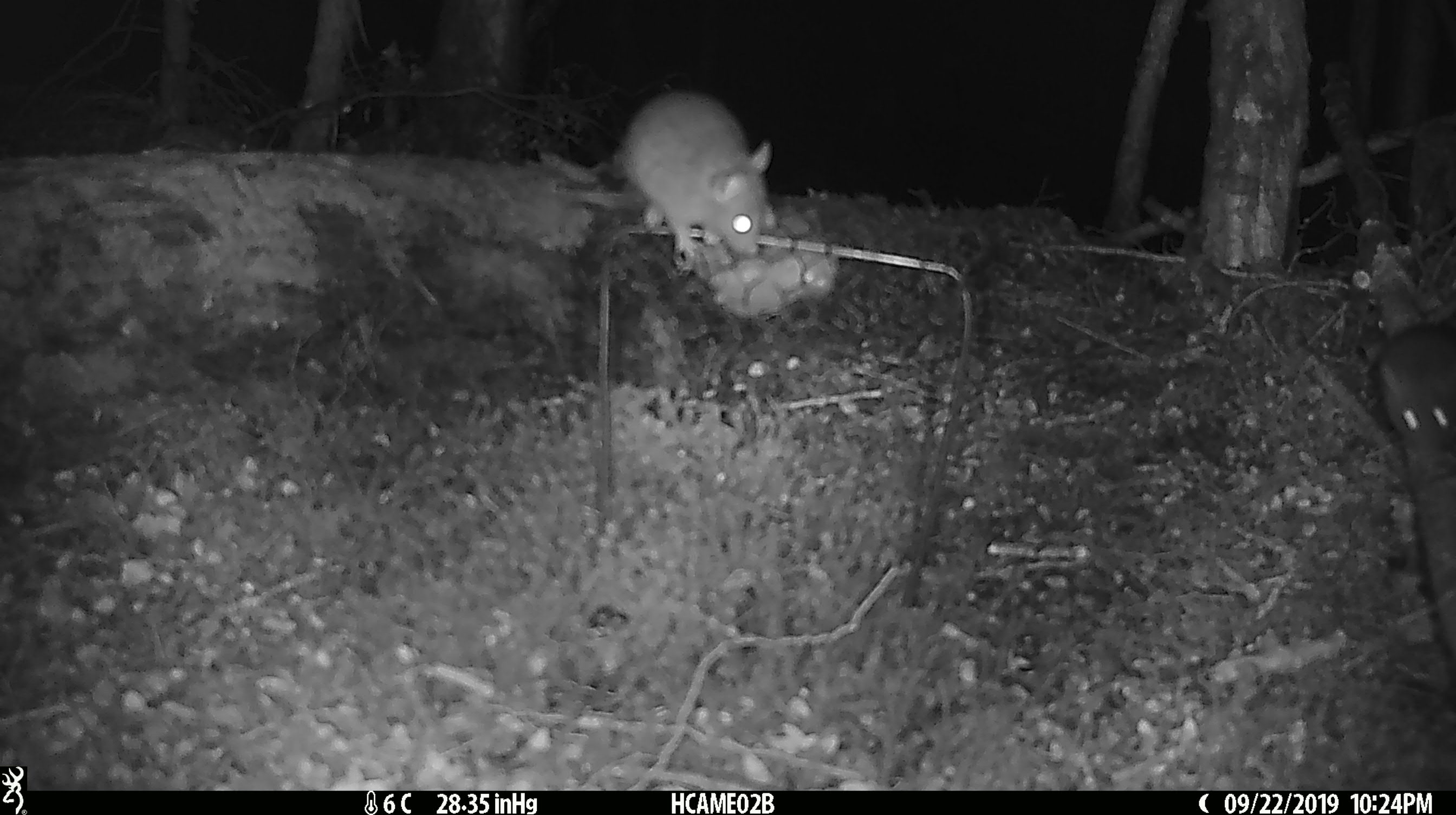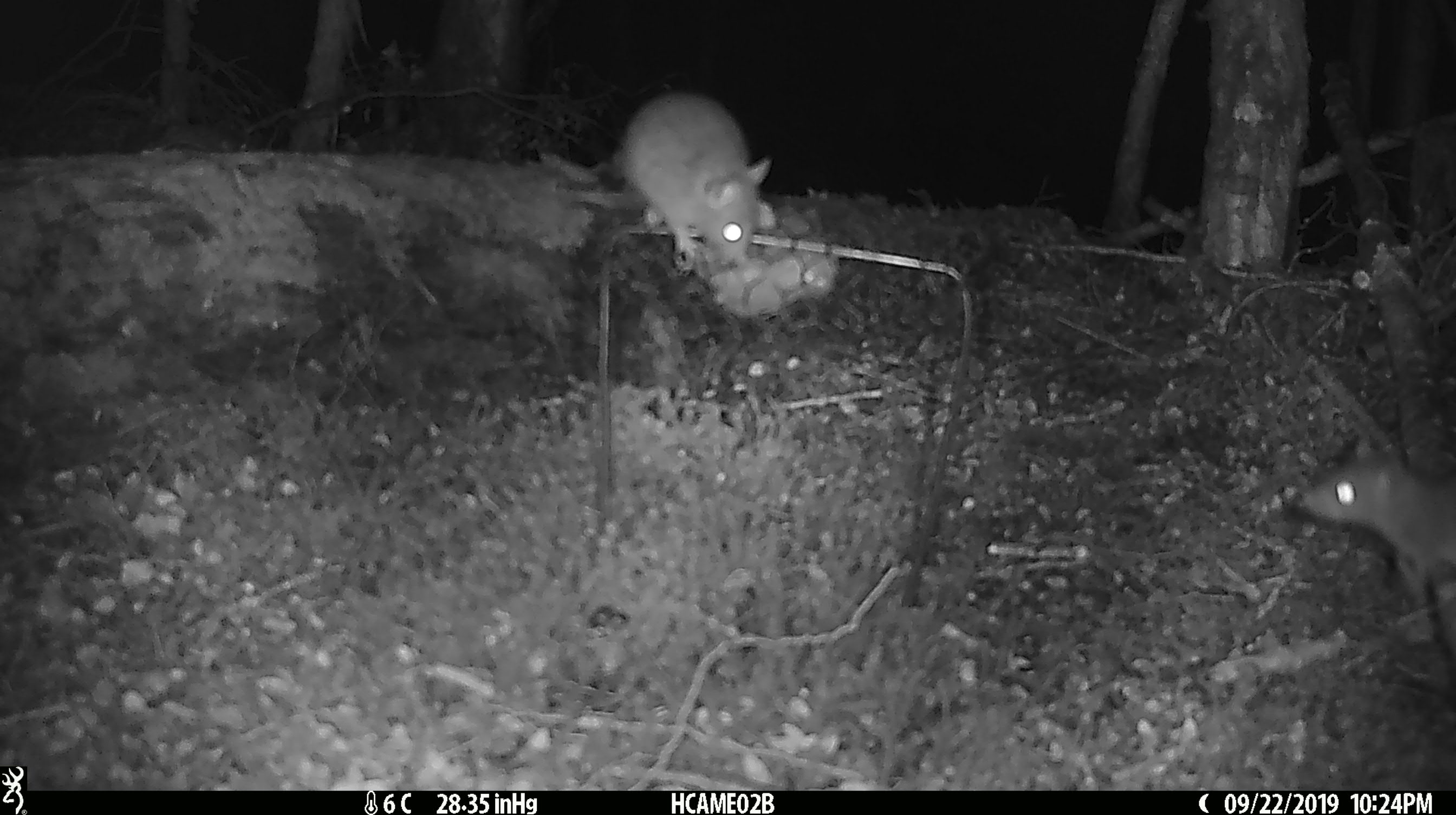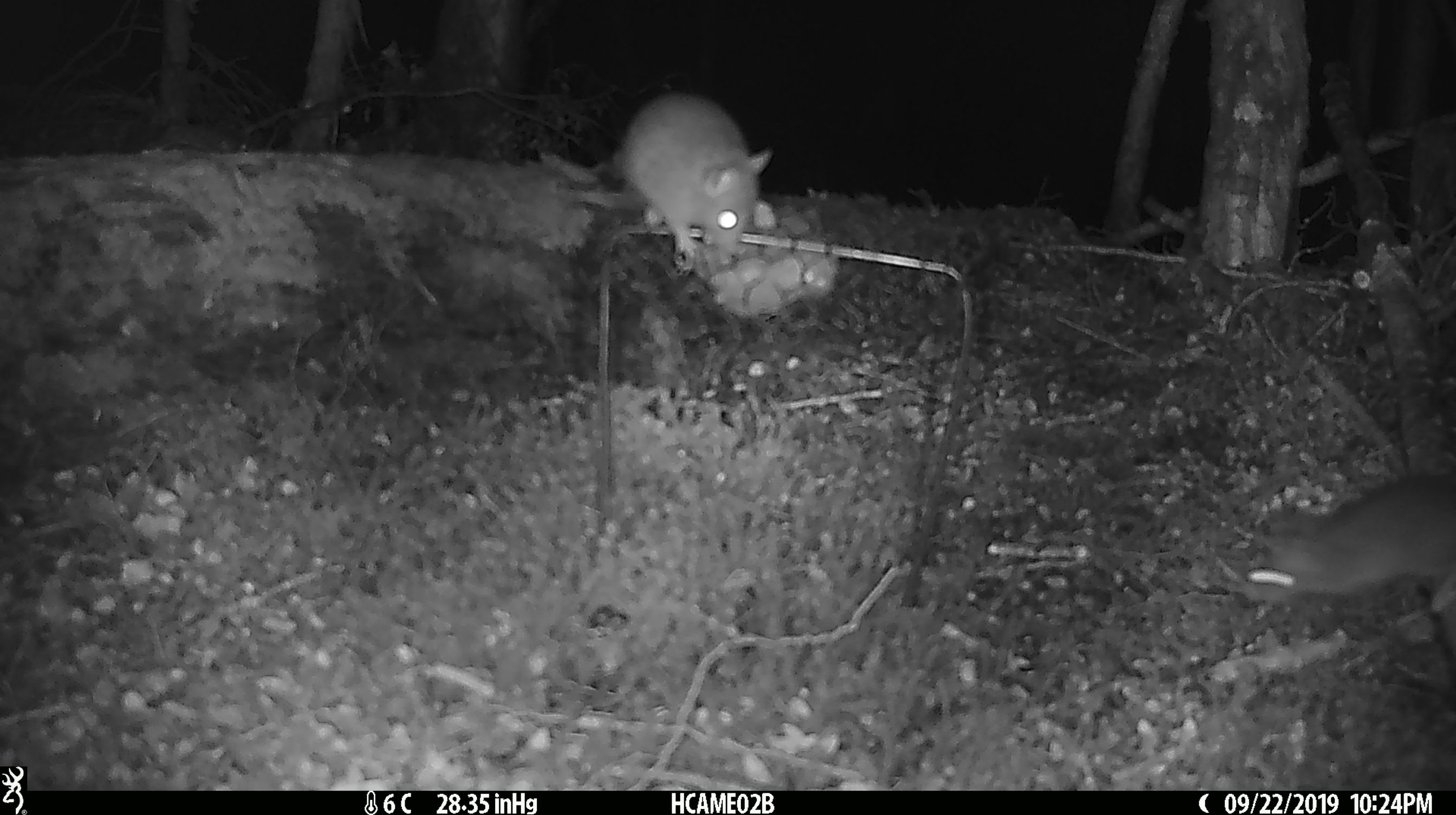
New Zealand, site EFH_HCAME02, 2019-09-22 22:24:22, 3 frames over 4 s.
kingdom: Animalia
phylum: Chordata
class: Mammalia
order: Rodentia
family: Muridae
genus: Mus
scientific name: Mus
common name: mouse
Mouse (Mus).